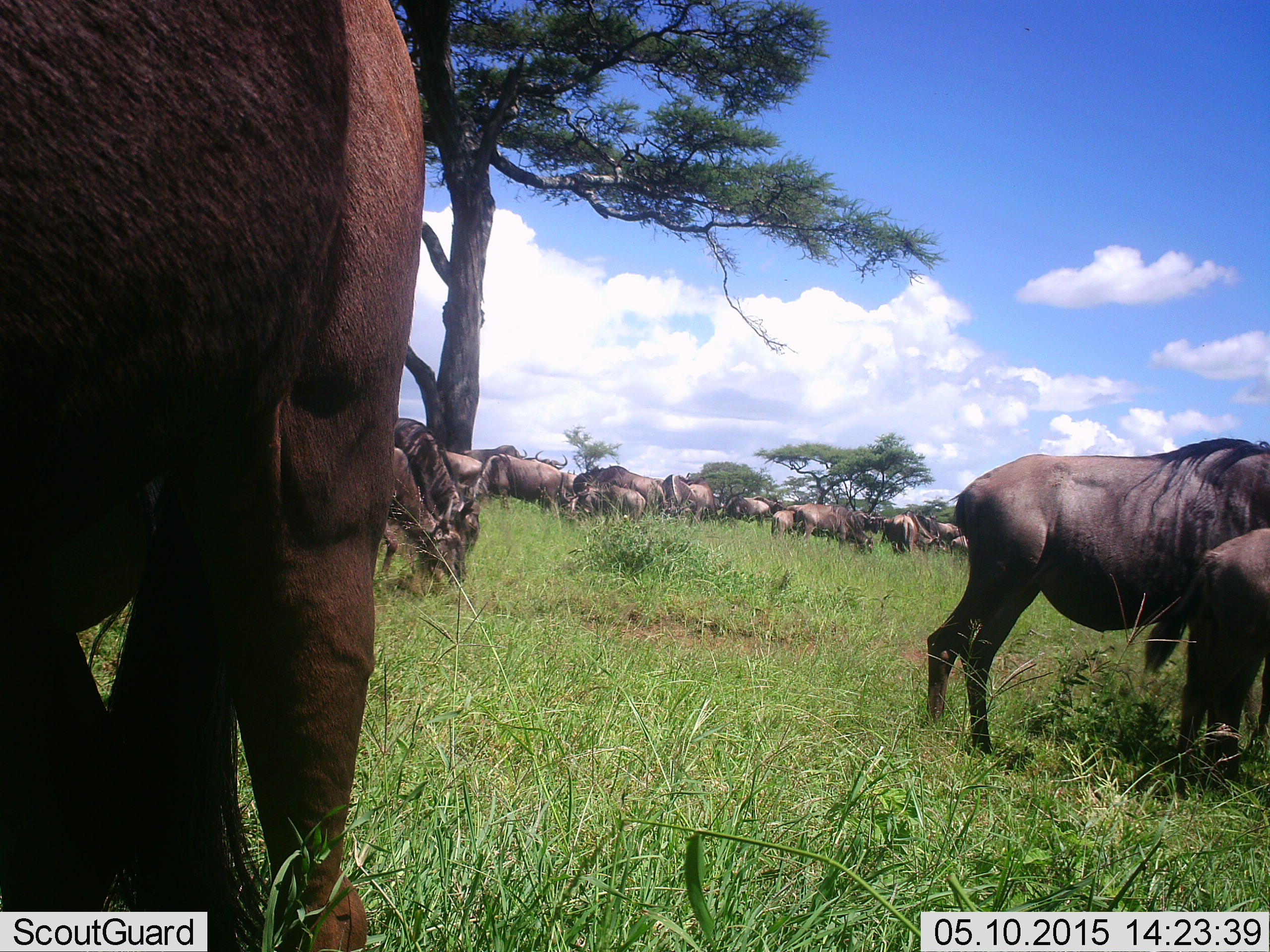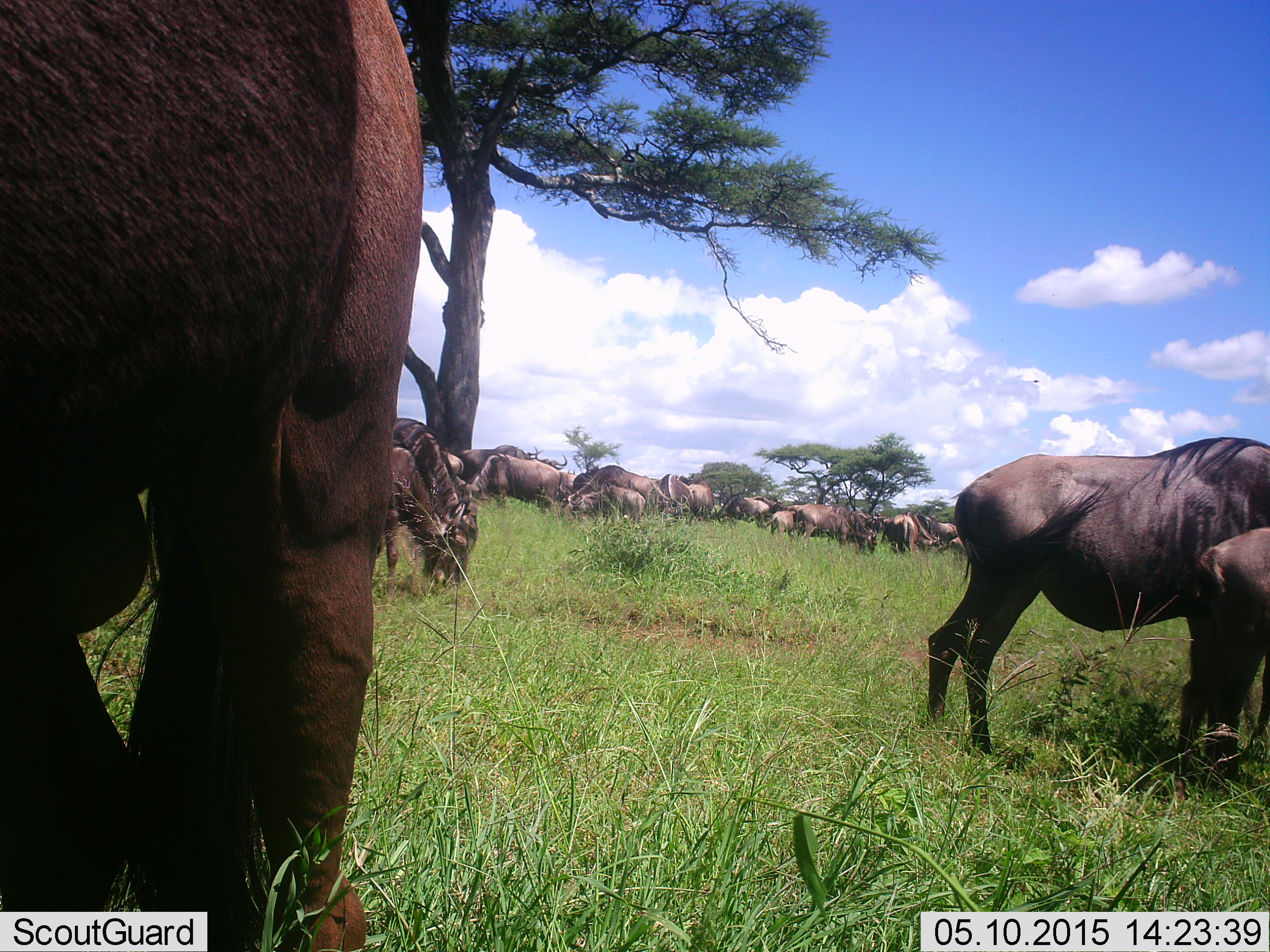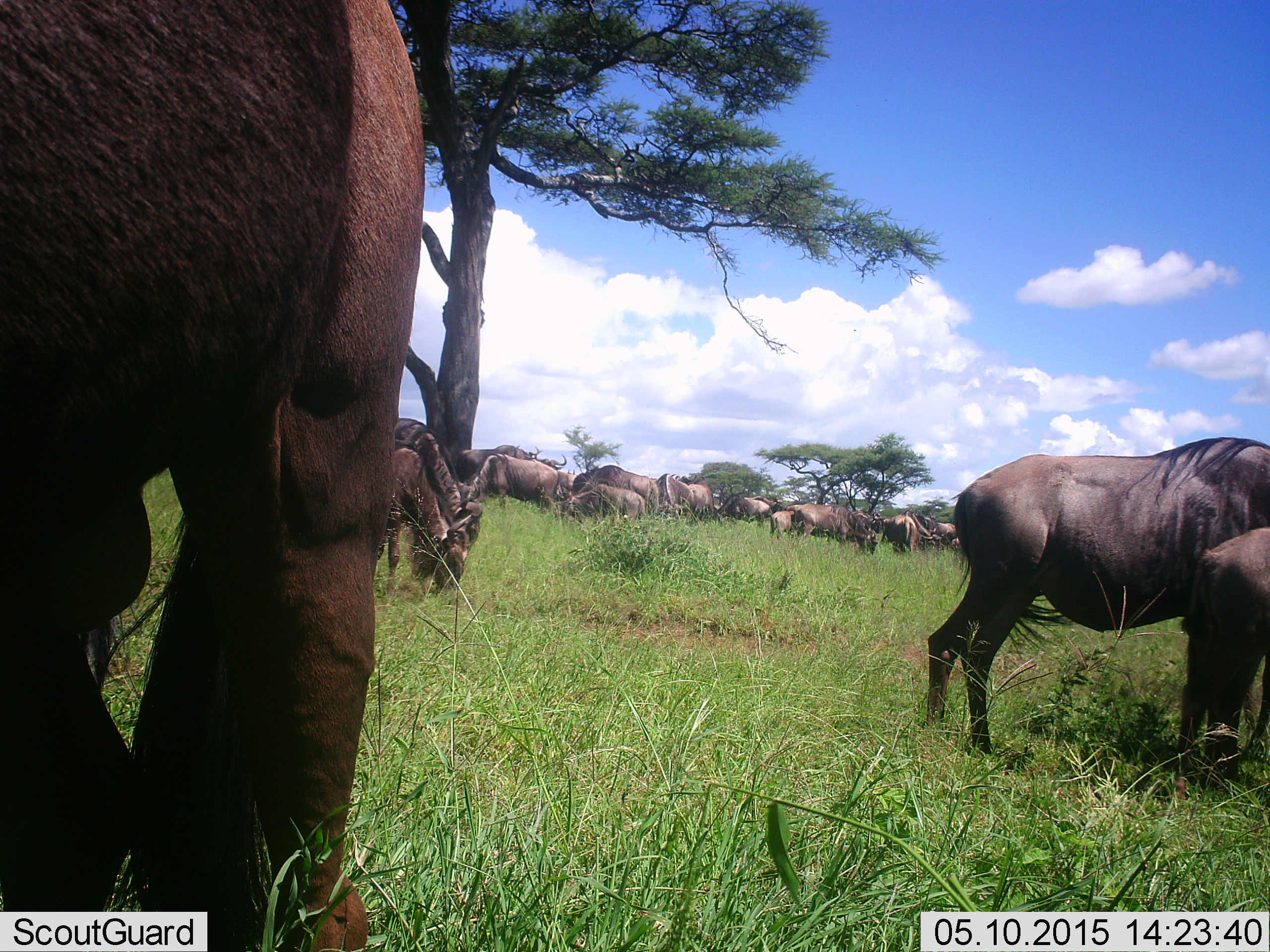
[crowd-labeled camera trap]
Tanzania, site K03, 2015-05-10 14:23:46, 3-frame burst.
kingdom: Animalia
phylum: Chordata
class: Mammalia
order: Artiodactyla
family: Bovidae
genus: Connochaetes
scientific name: Connochaetes taurinus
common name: blue wildebeest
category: wildebeest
Wildebeest (blue wildebeest) (Connochaetes taurinus), count 11-50. Behavior (volunteer vote fractions): standing 80%, resting 0%, moving 10%, interacting 0%. Young present (vote fraction): 50%. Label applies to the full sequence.